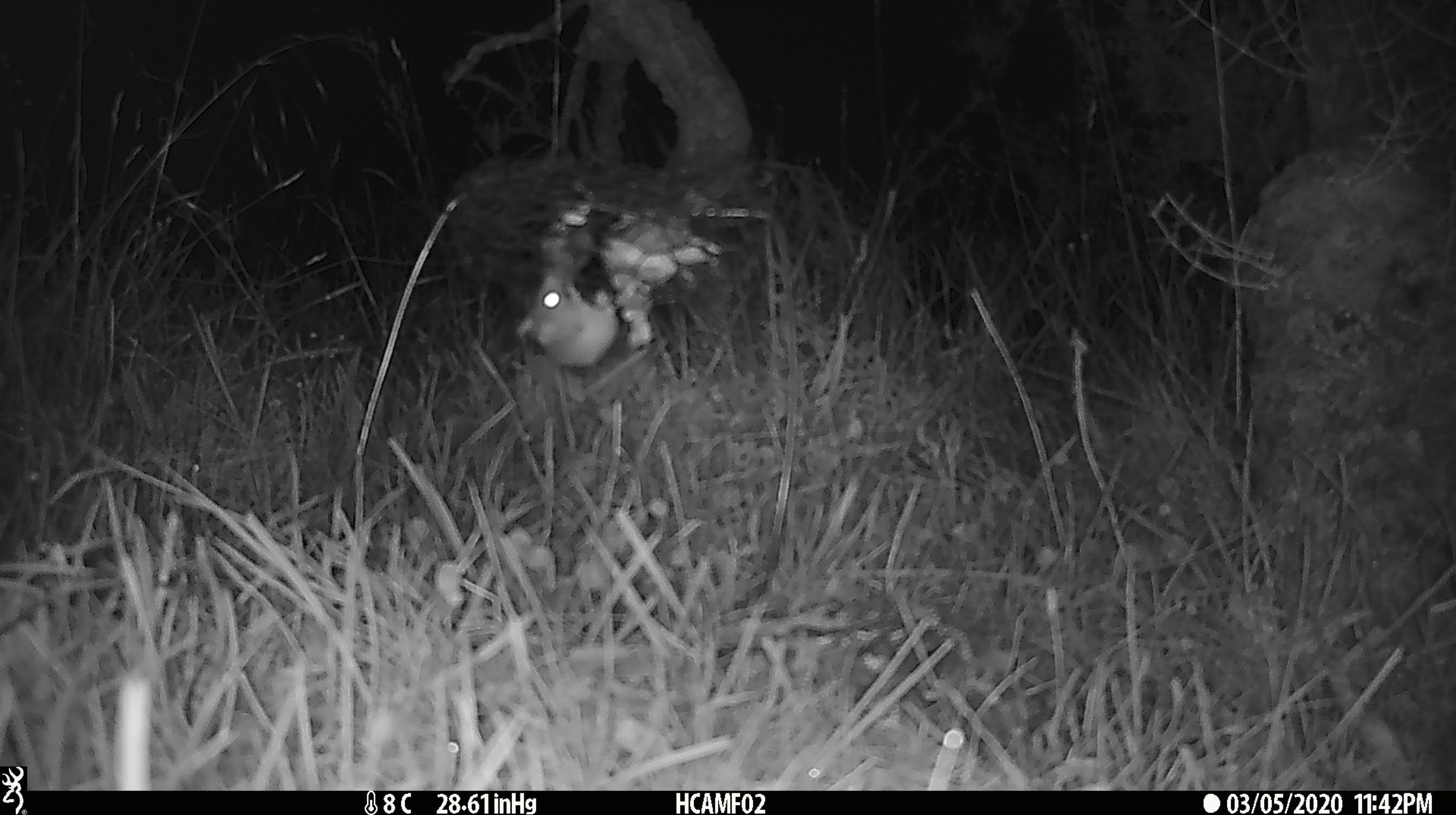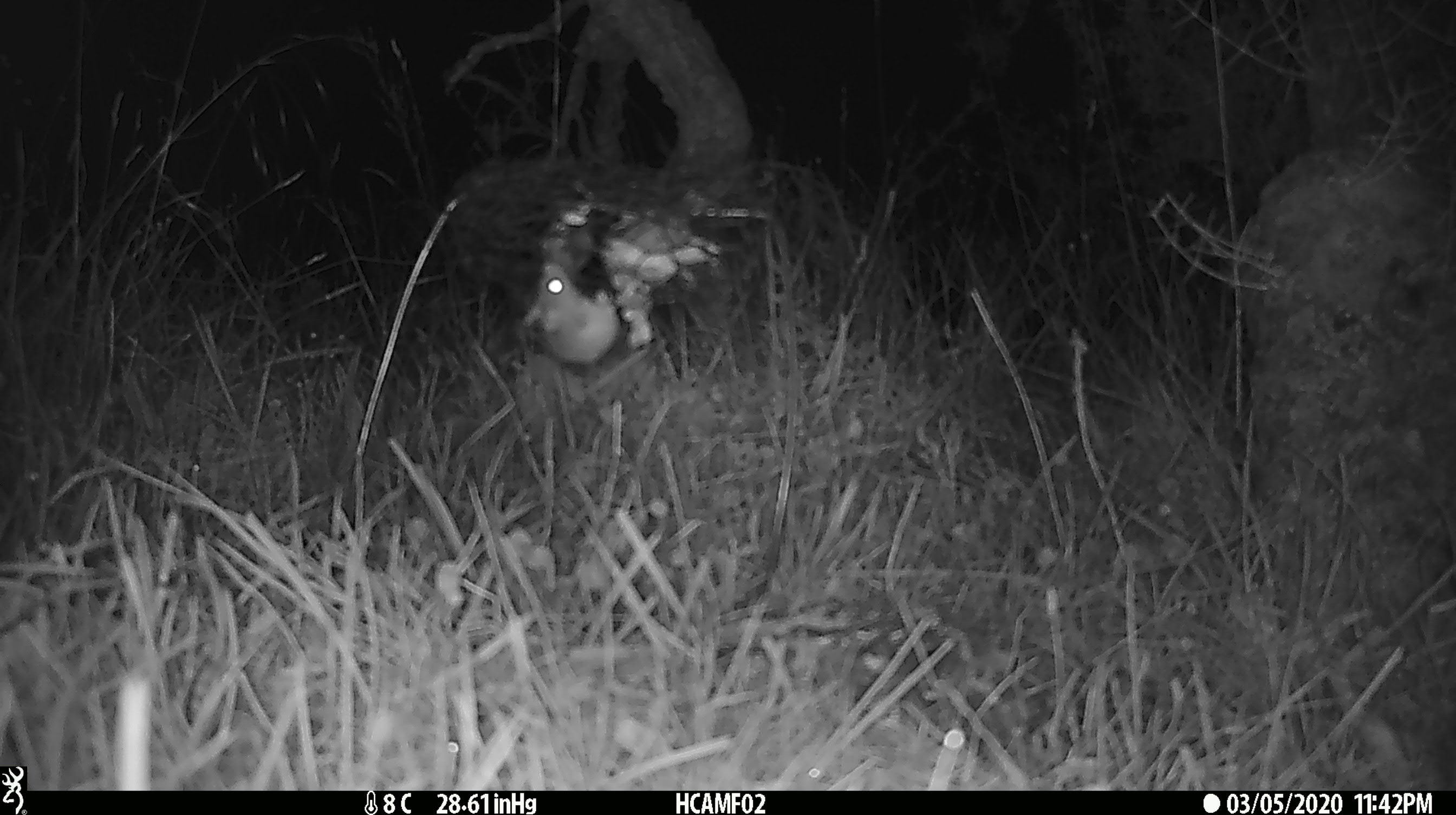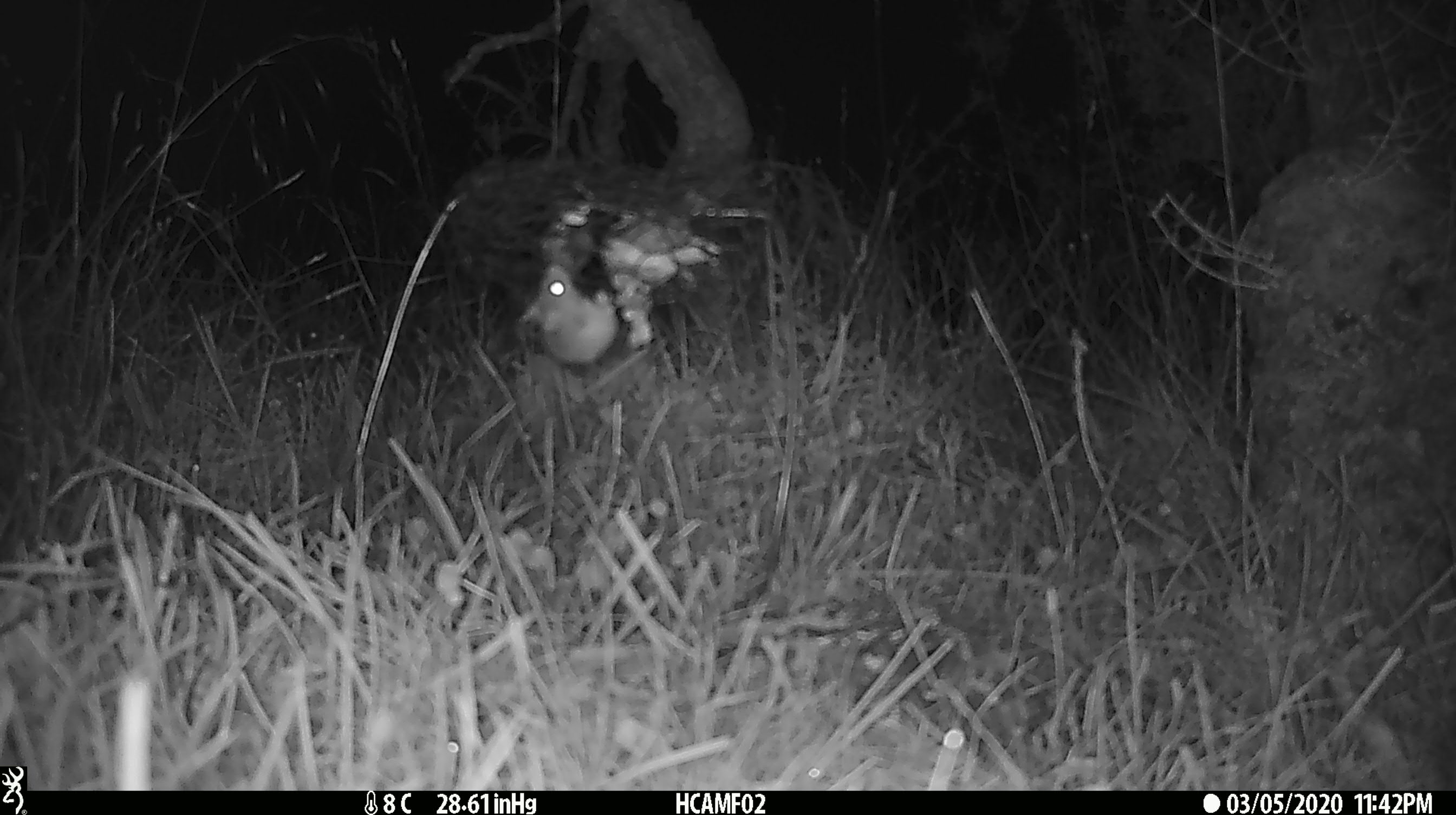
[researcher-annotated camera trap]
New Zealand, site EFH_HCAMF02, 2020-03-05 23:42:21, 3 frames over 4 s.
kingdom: Animalia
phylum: Chordata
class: Mammalia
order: Rodentia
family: Muridae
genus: Mus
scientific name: Mus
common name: mouse